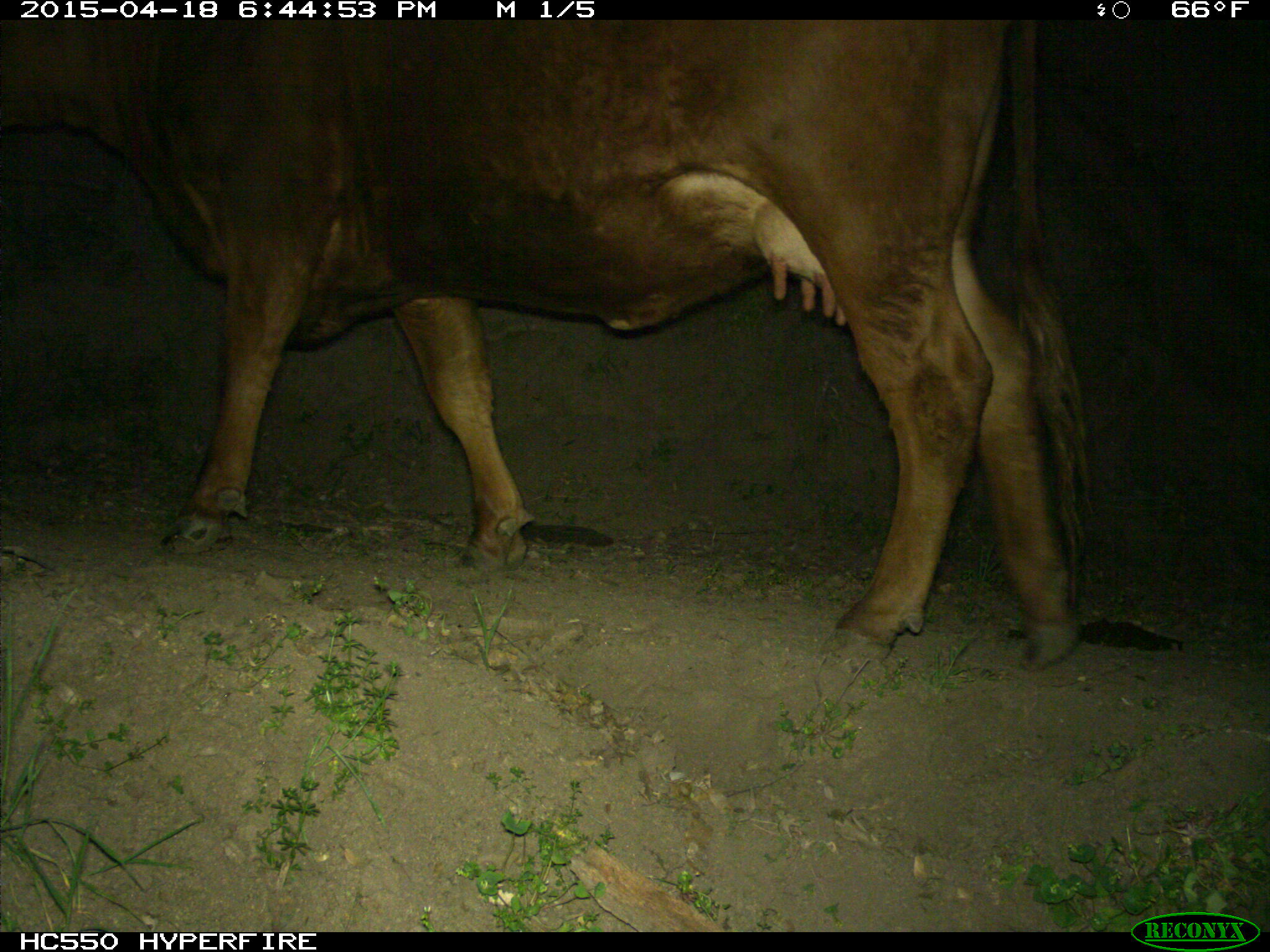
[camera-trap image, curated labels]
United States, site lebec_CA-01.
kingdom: Animalia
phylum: Chordata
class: Mammalia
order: Artiodactyla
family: Bovidae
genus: Bos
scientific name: Bos taurus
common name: domestic cow